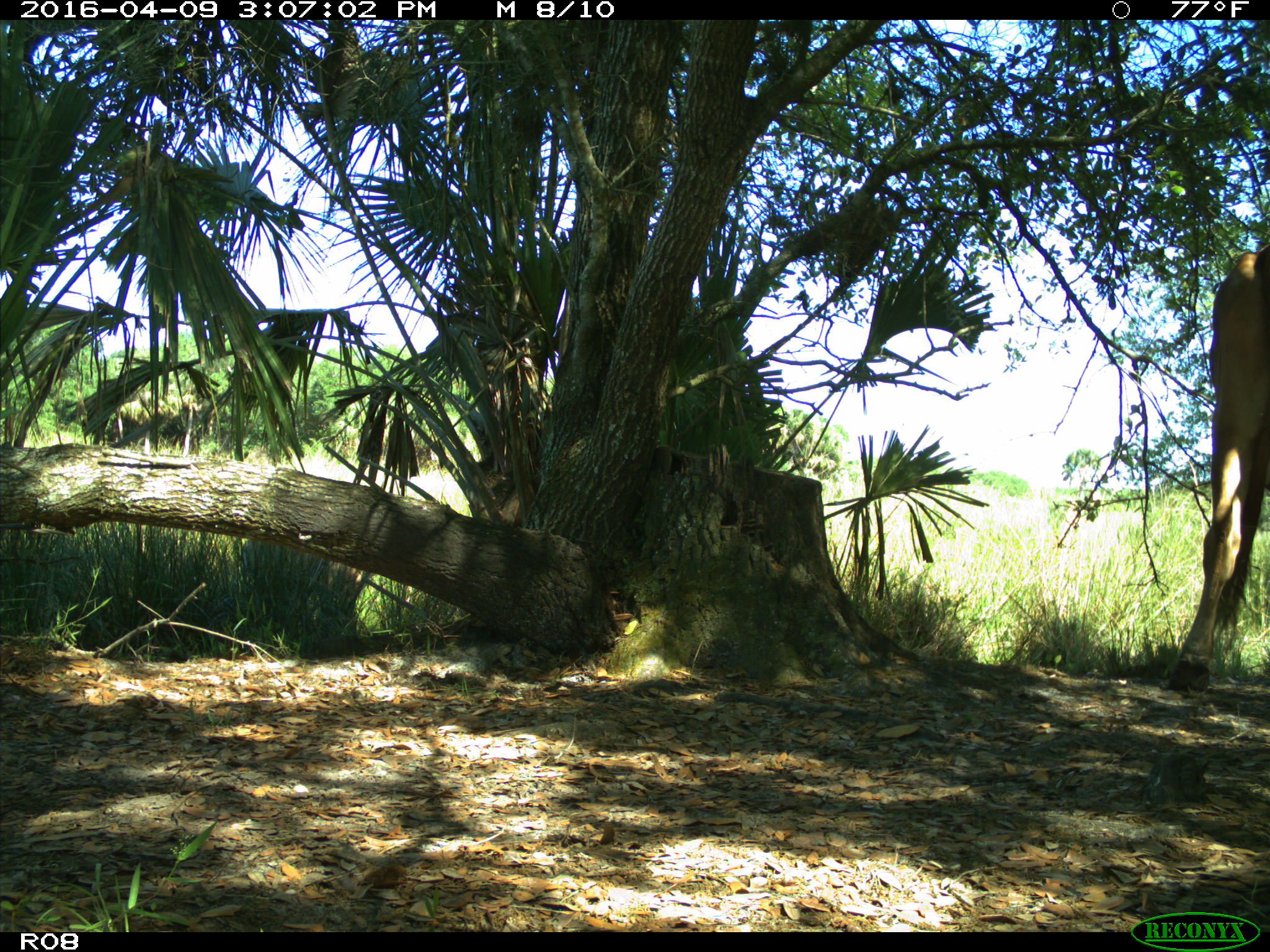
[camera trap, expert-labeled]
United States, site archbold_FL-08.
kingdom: Animalia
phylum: Chordata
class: Mammalia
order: Artiodactyla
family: Bovidae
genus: Bos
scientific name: Bos taurus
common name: domestic cow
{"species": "Bos taurus (domestic cow)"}